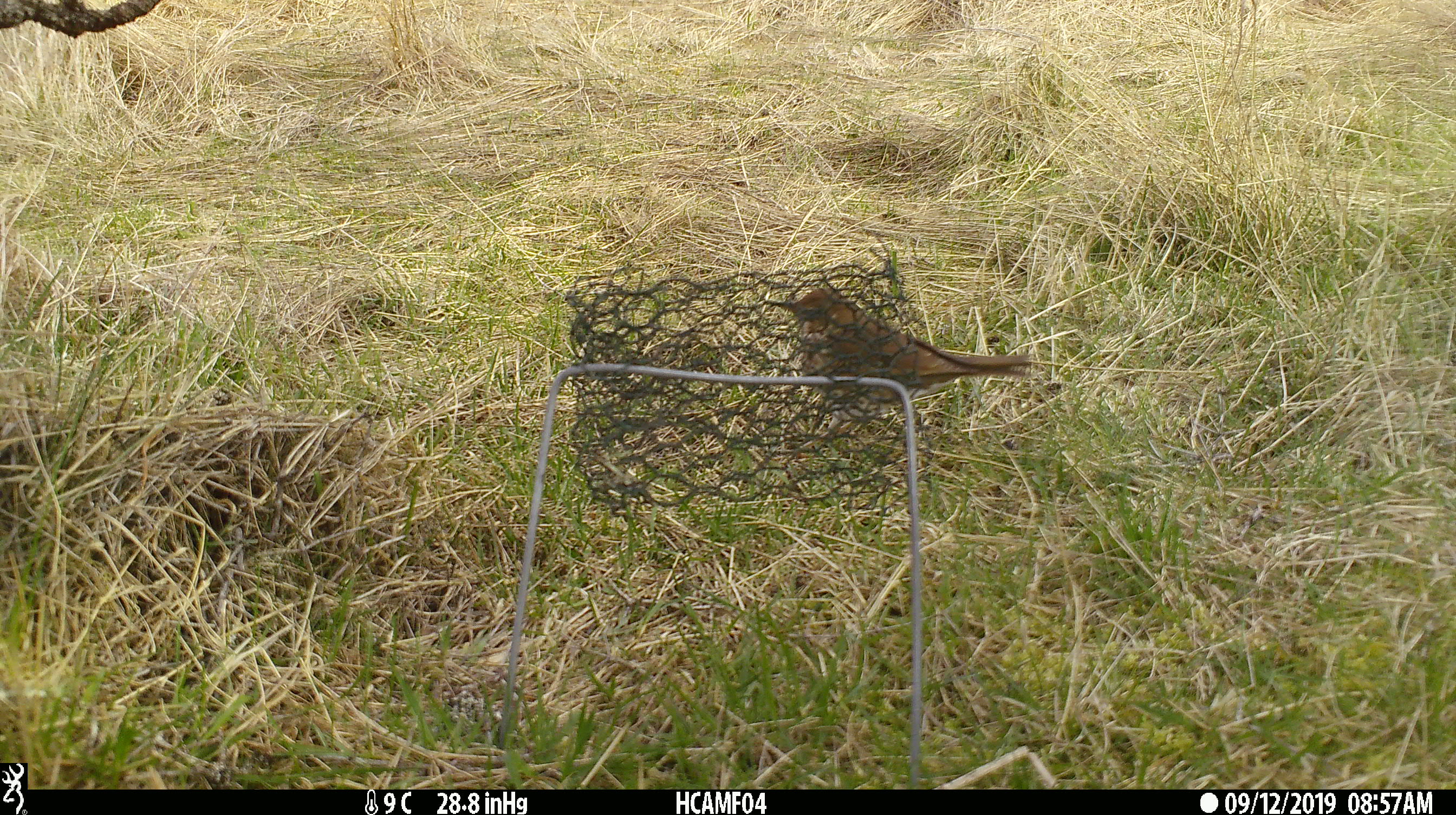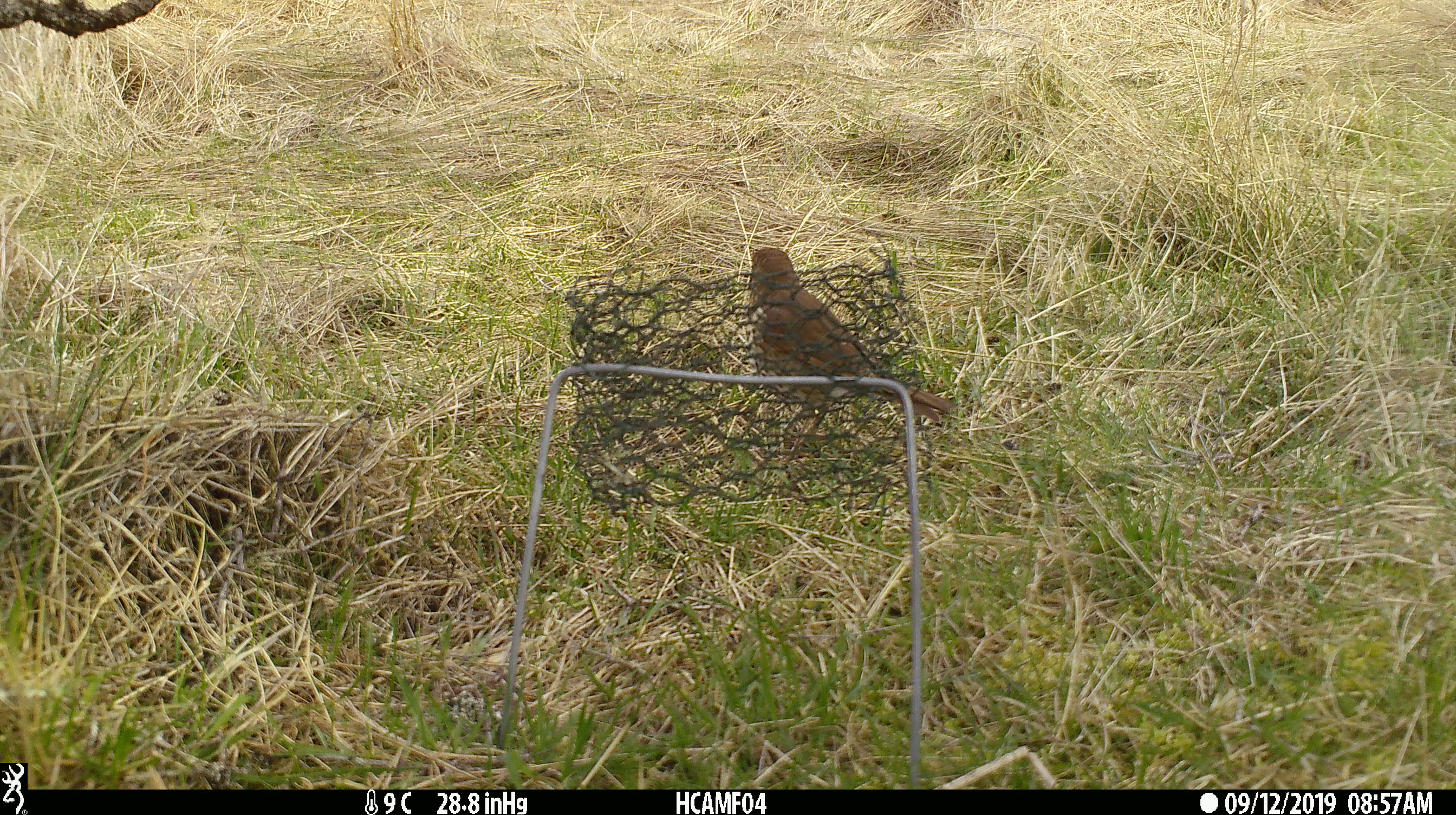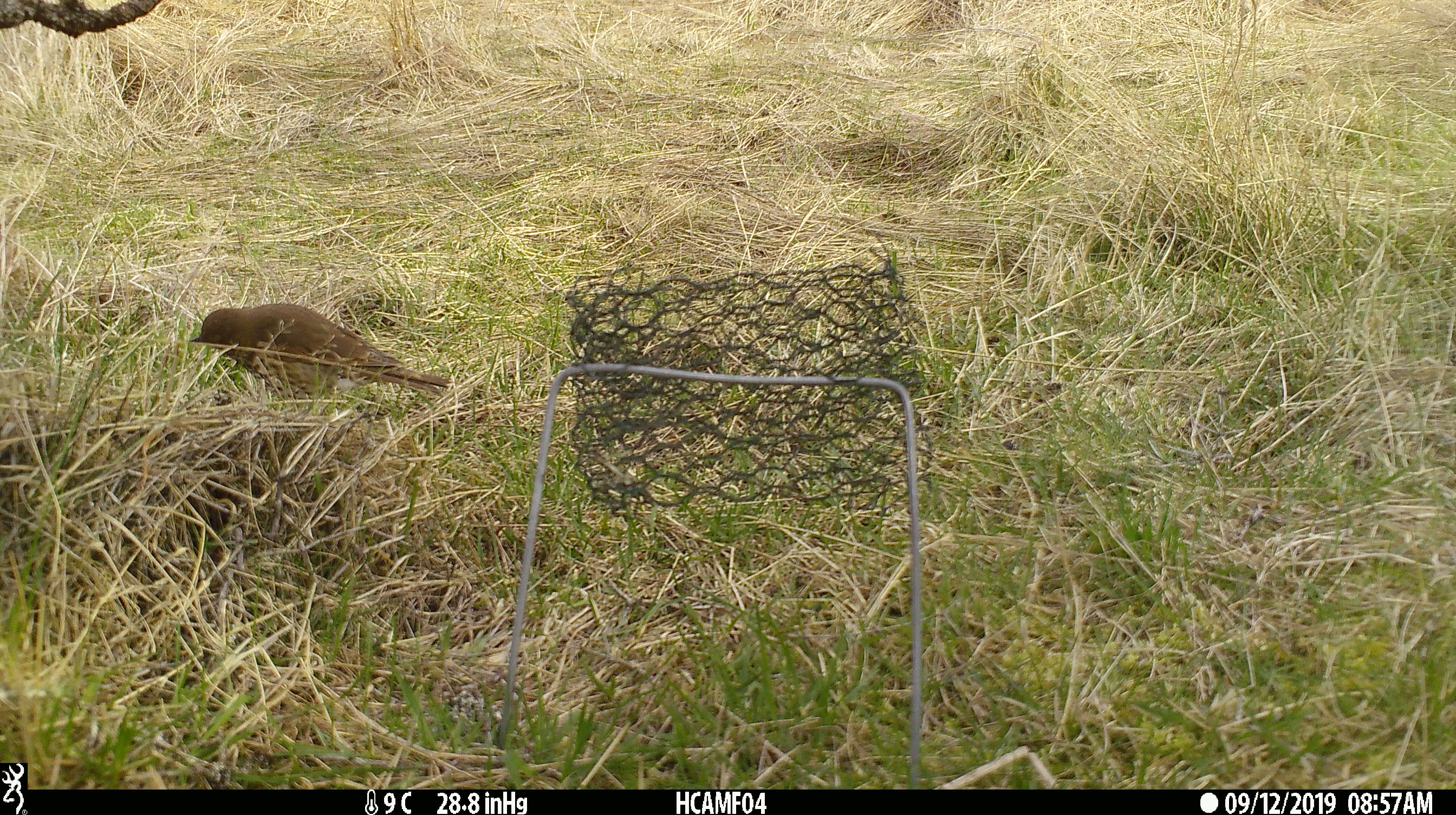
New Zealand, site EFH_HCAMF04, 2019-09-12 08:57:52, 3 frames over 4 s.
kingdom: Animalia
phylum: Chordata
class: Aves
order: Passeriformes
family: Turdidae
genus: Turdus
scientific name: Turdus philomelos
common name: song thrush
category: thrush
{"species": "thrush (song thrush) (Turdus philomelos)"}